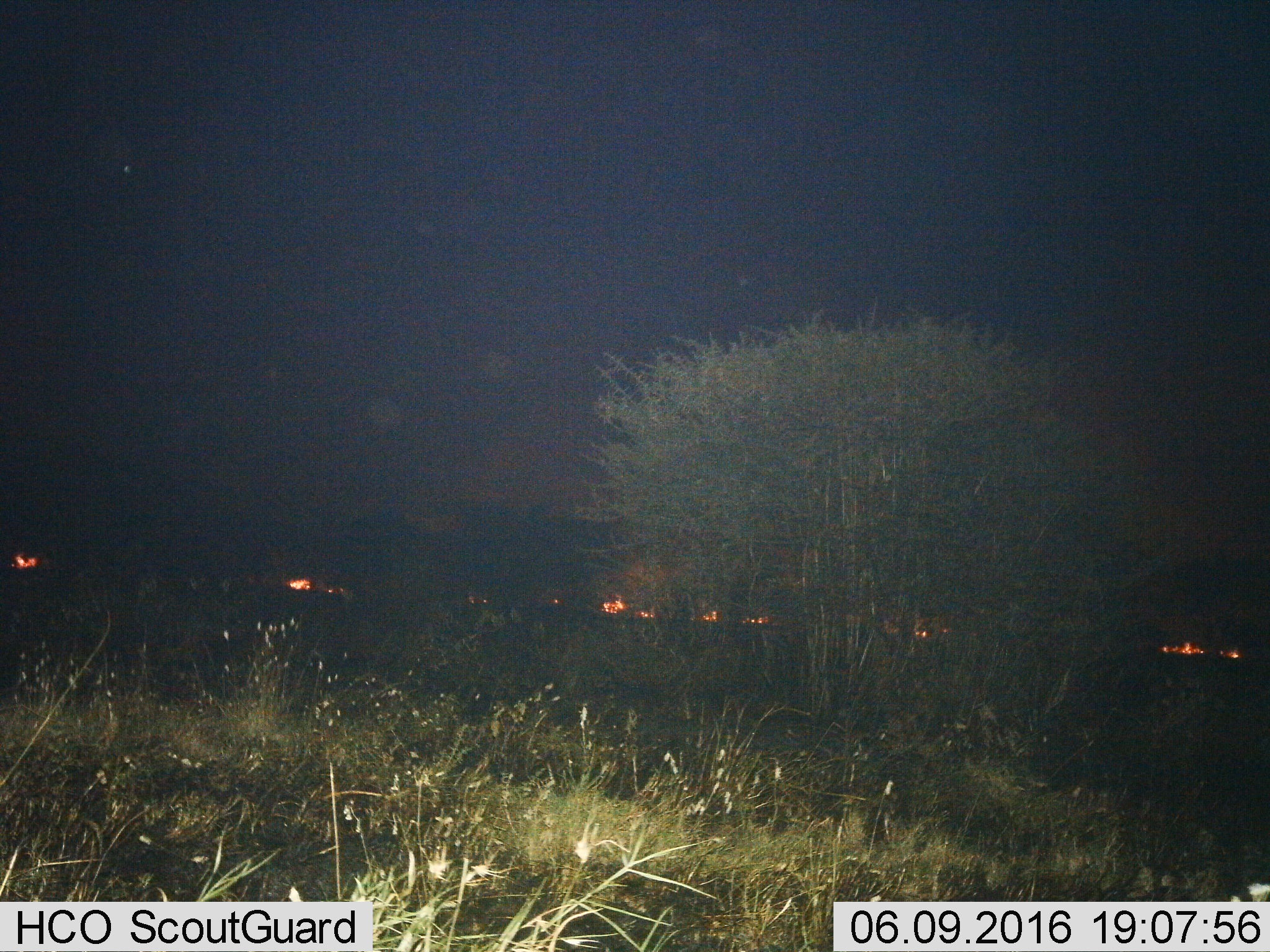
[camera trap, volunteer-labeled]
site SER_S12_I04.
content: unidentified animal